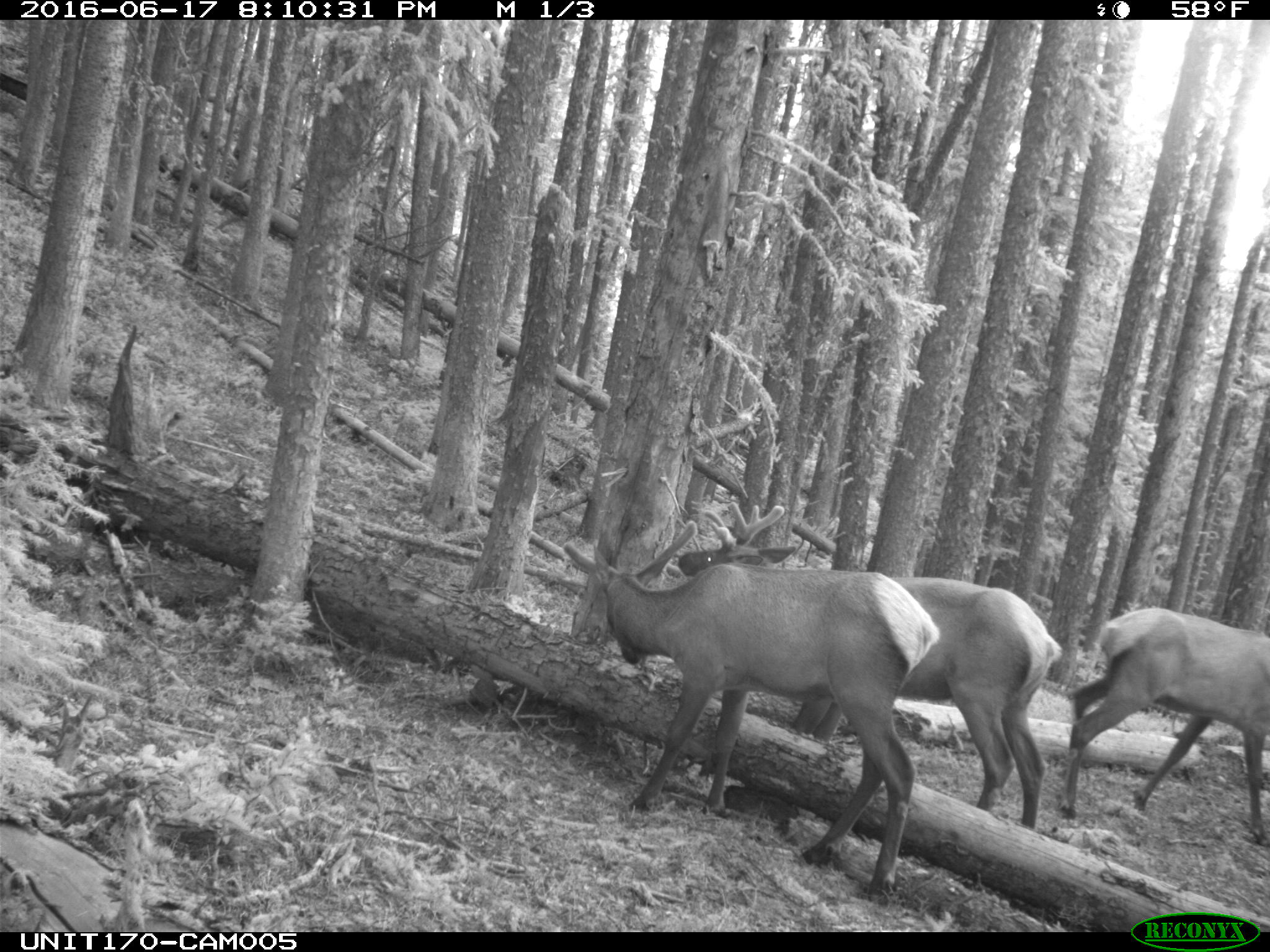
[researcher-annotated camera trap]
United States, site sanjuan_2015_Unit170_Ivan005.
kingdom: Animalia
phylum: Chordata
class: Mammalia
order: Artiodactyla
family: Cervidae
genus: Cervus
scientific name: Cervus elaphus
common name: red deer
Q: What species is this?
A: Cervus elaphus (red deer).